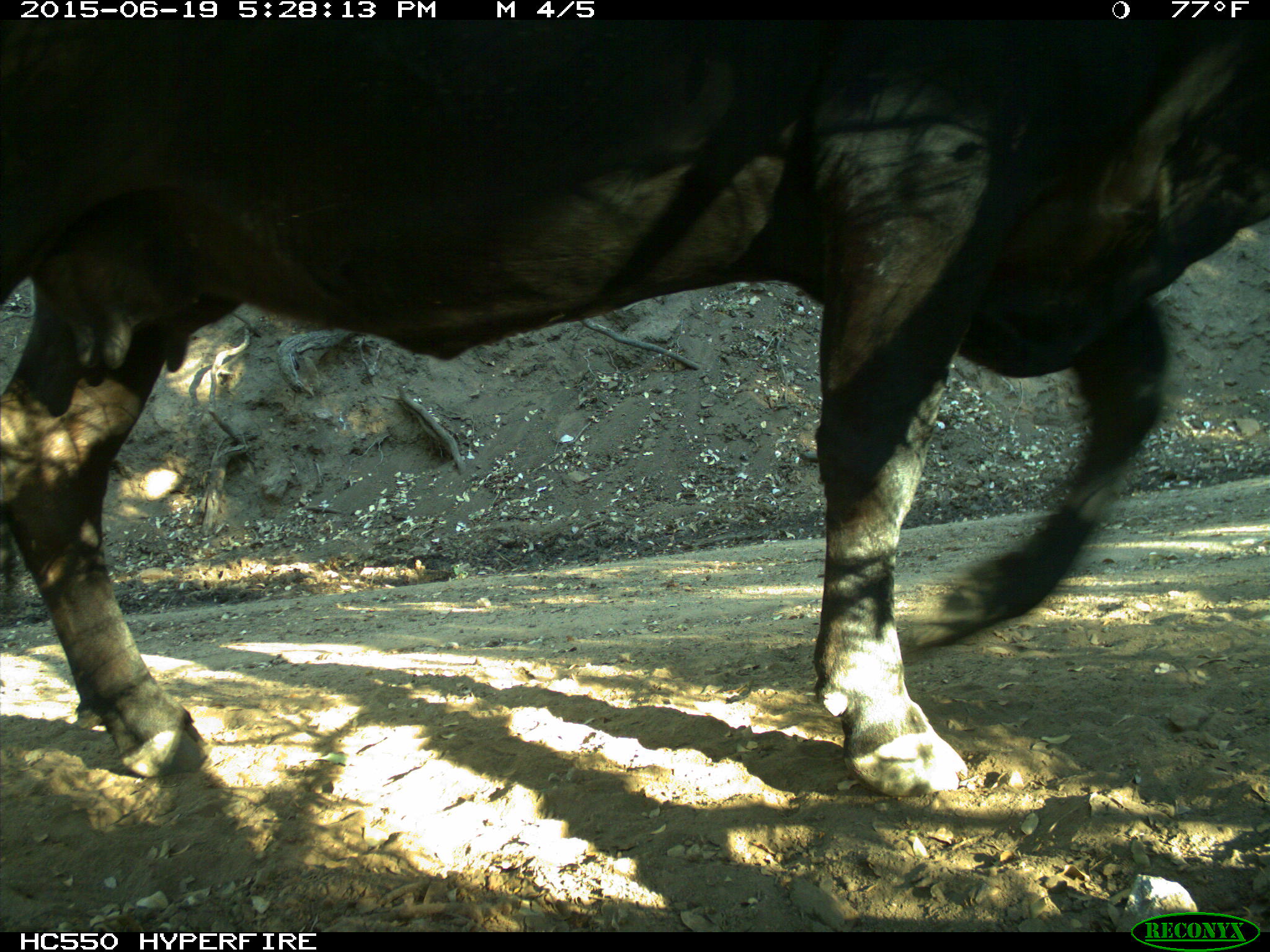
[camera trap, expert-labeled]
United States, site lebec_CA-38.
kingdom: Animalia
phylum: Chordata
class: Mammalia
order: Artiodactyla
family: Bovidae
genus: Bos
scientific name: Bos taurus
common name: domestic cow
Bos taurus (domestic cow).